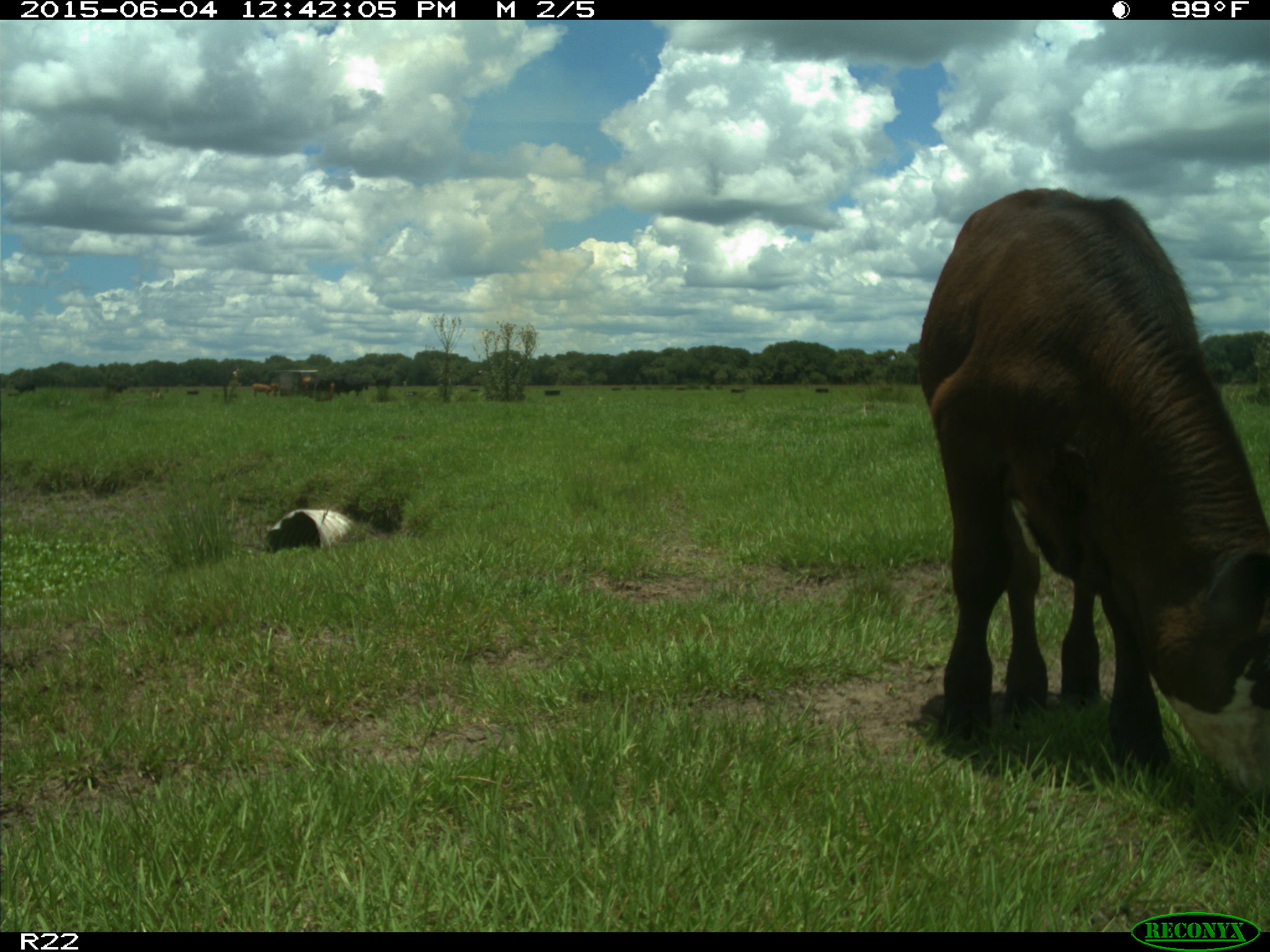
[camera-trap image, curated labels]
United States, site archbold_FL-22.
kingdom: Animalia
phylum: Chordata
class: Mammalia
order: Artiodactyla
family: Bovidae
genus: Bos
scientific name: Bos taurus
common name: domestic cow